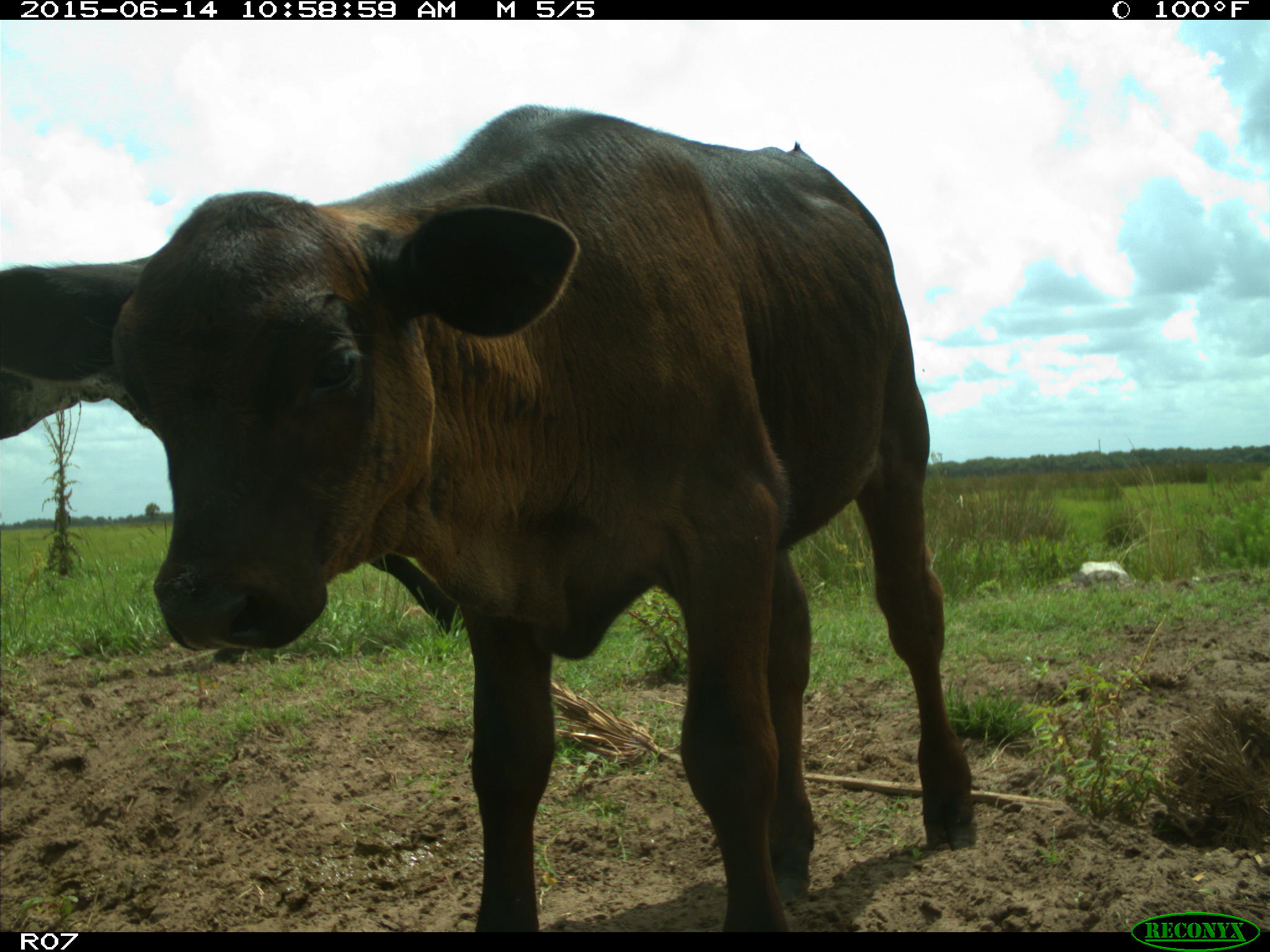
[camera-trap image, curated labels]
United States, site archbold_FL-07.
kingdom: Animalia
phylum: Chordata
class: Mammalia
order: Artiodactyla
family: Bovidae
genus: Bos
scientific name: Bos taurus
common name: domestic cow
Bos taurus (domestic cow).